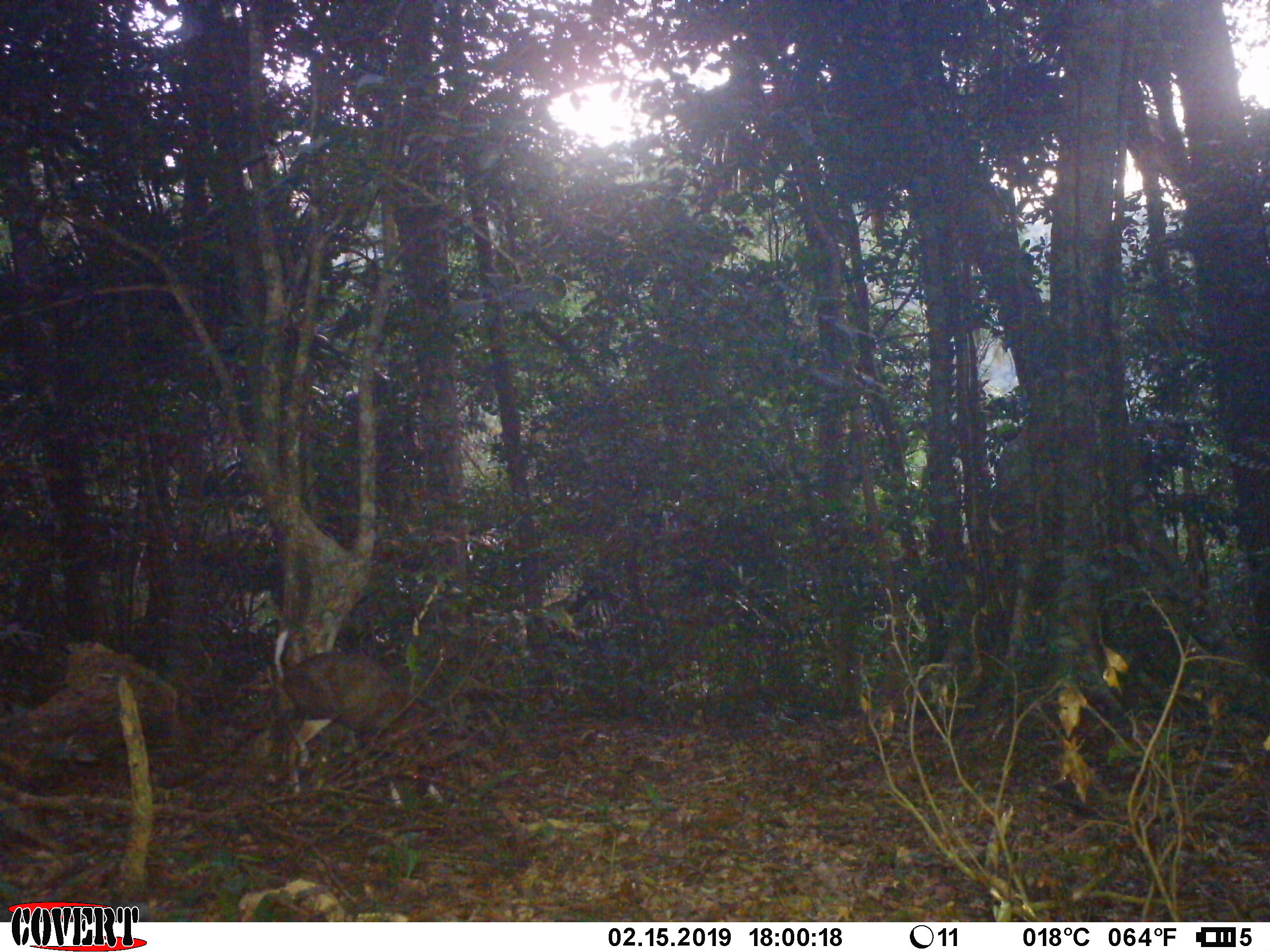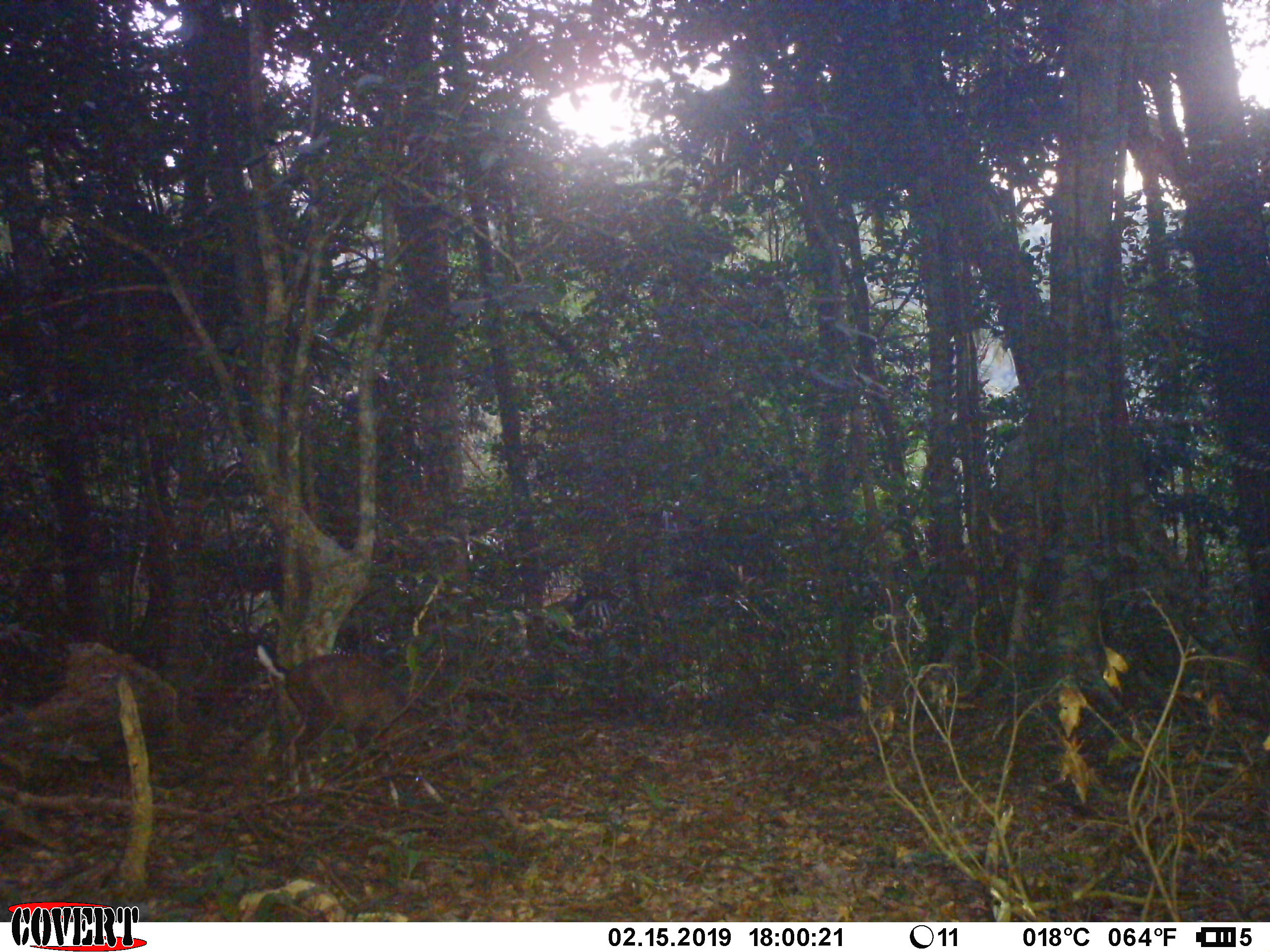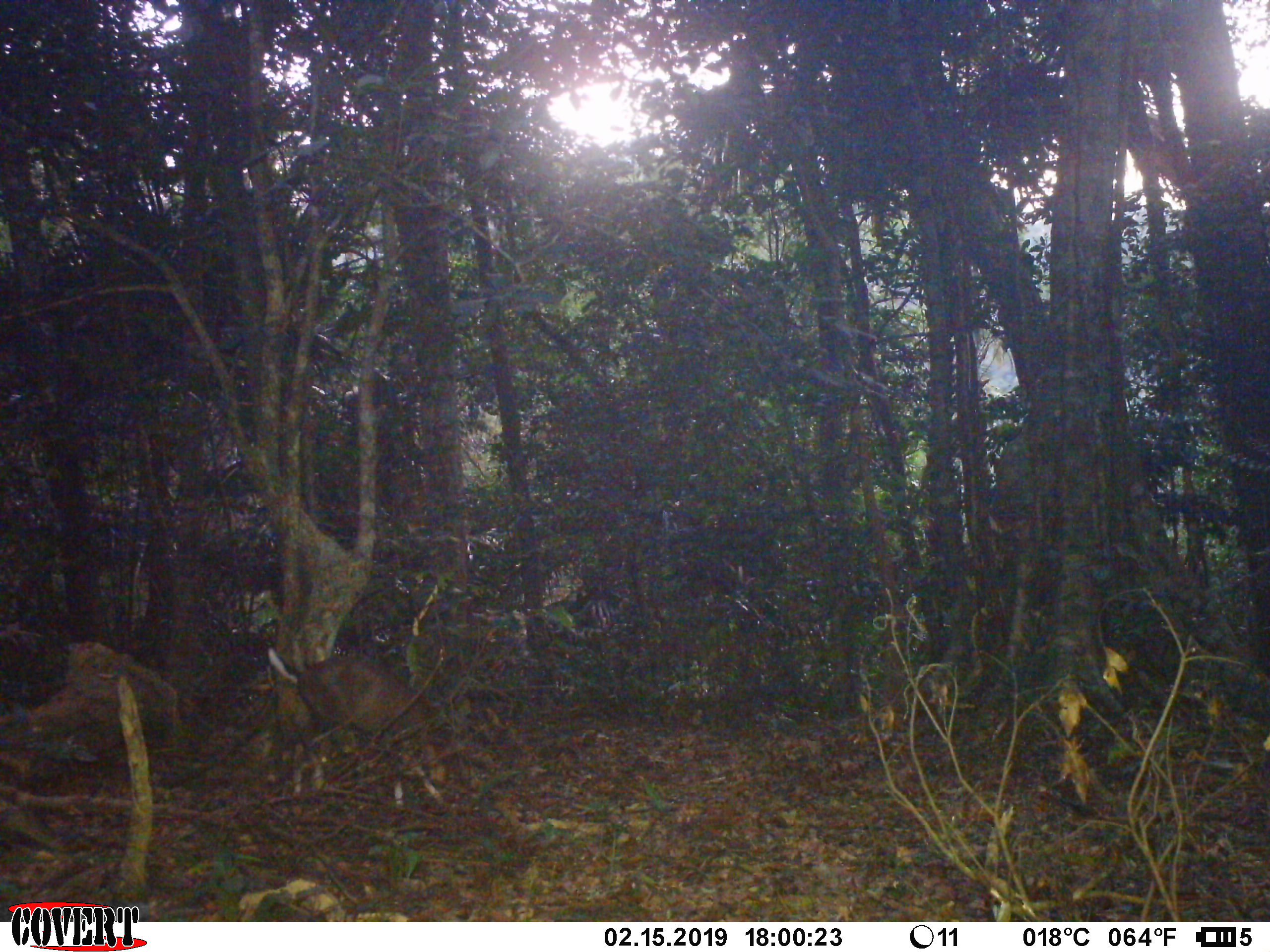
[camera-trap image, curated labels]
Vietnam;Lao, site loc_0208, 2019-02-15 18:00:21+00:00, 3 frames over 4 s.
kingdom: Animalia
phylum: Chordata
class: Mammalia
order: Artiodactyla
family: Cervidae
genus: Muntiacus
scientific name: Muntiacus rooseveltorum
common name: roosevelt's muntjac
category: roosevelts muntjac group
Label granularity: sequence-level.